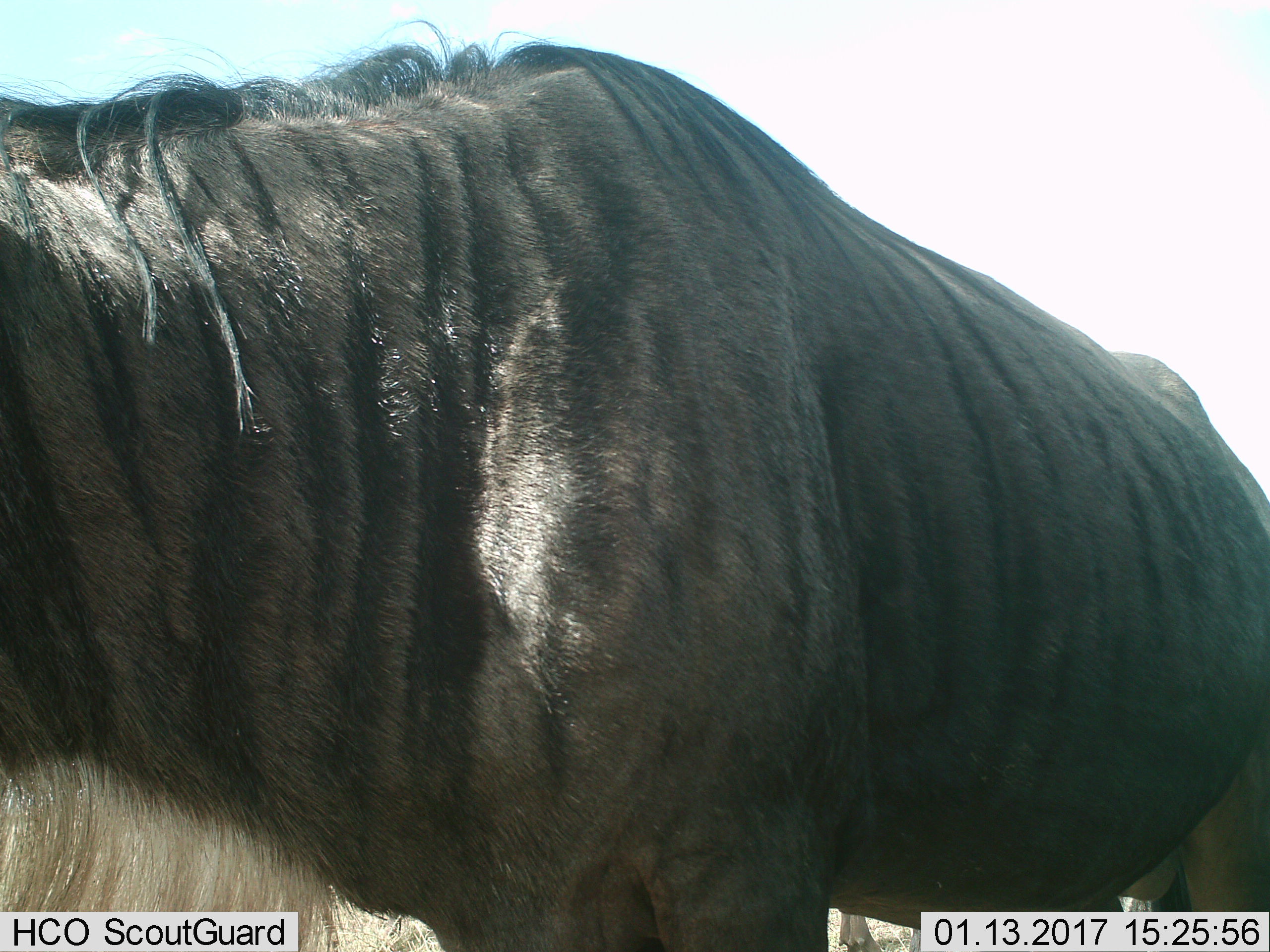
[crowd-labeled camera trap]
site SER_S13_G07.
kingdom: Animalia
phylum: Chordata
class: Mammalia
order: Artiodactyla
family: Bovidae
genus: Connochaetes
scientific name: Connochaetes taurinus taurinus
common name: blue wildebeest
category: wildebeestblue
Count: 1.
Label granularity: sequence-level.